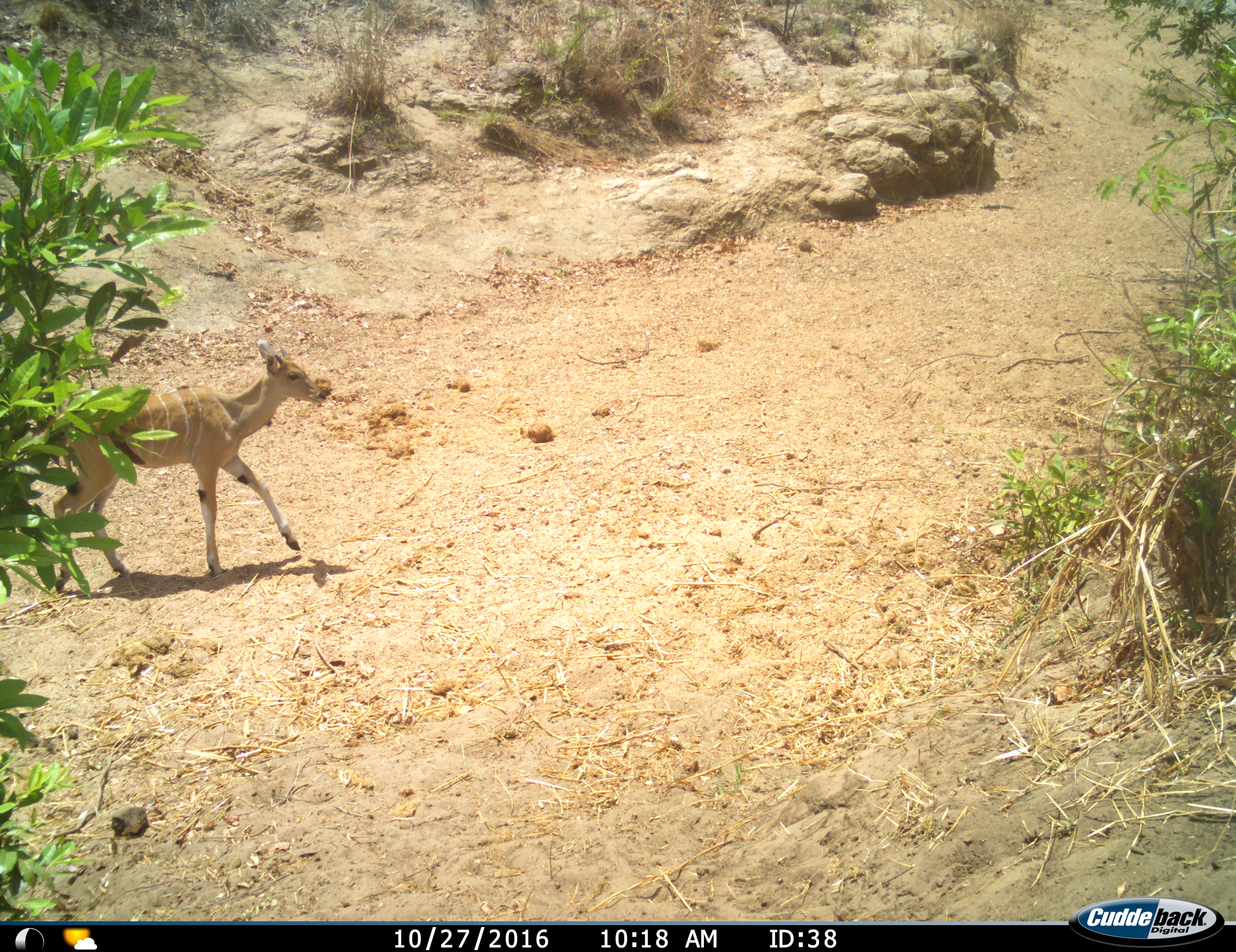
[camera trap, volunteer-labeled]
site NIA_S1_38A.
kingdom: Animalia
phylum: Chordata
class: Mammalia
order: Artiodactyla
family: Bovidae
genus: Tragelaphus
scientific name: Tragelaphus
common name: kudu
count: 1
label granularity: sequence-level